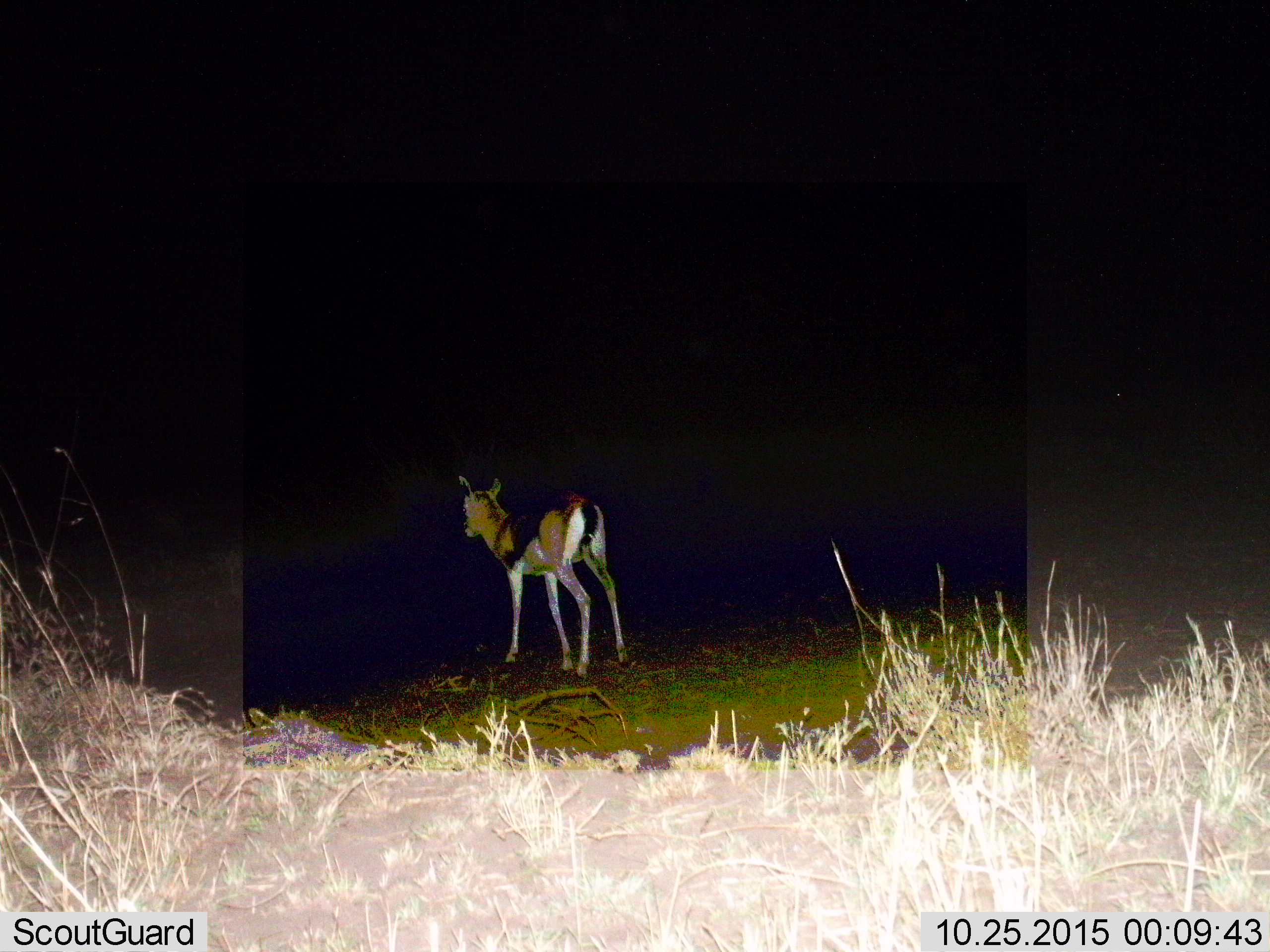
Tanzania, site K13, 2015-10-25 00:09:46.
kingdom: Animalia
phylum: Chordata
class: Mammalia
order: Artiodactyla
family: Bovidae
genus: Eudorcas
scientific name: Eudorcas thomsonii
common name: thomson's gazelle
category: gazellethomsons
Gazellethomsons (thomson's gazelle) (Eudorcas thomsonii), count 1. Behavior (volunteer vote fractions): standing 100%, resting 0%, moving 0%, interacting 0%. Young present (vote fraction): 0%. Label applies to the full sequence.